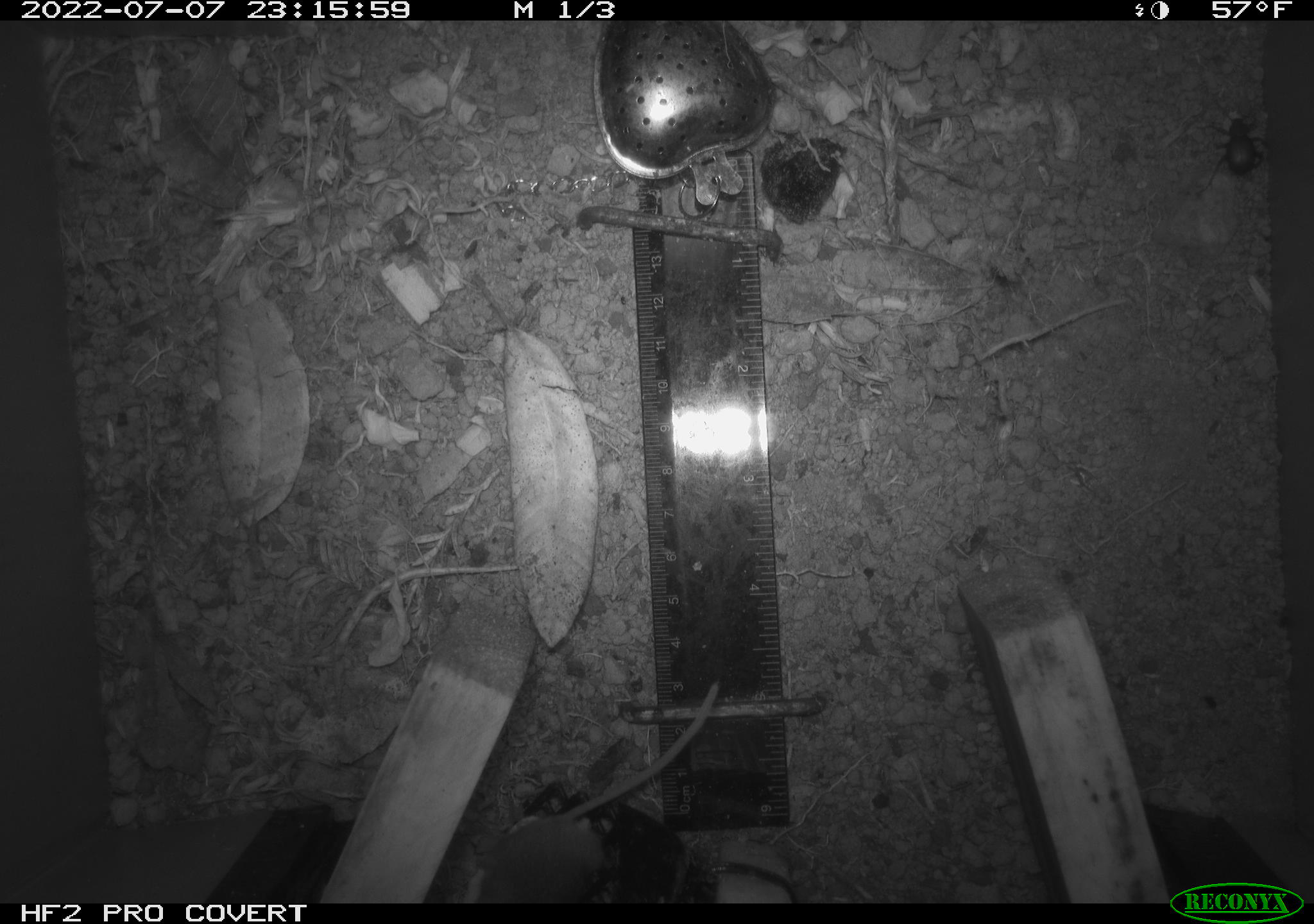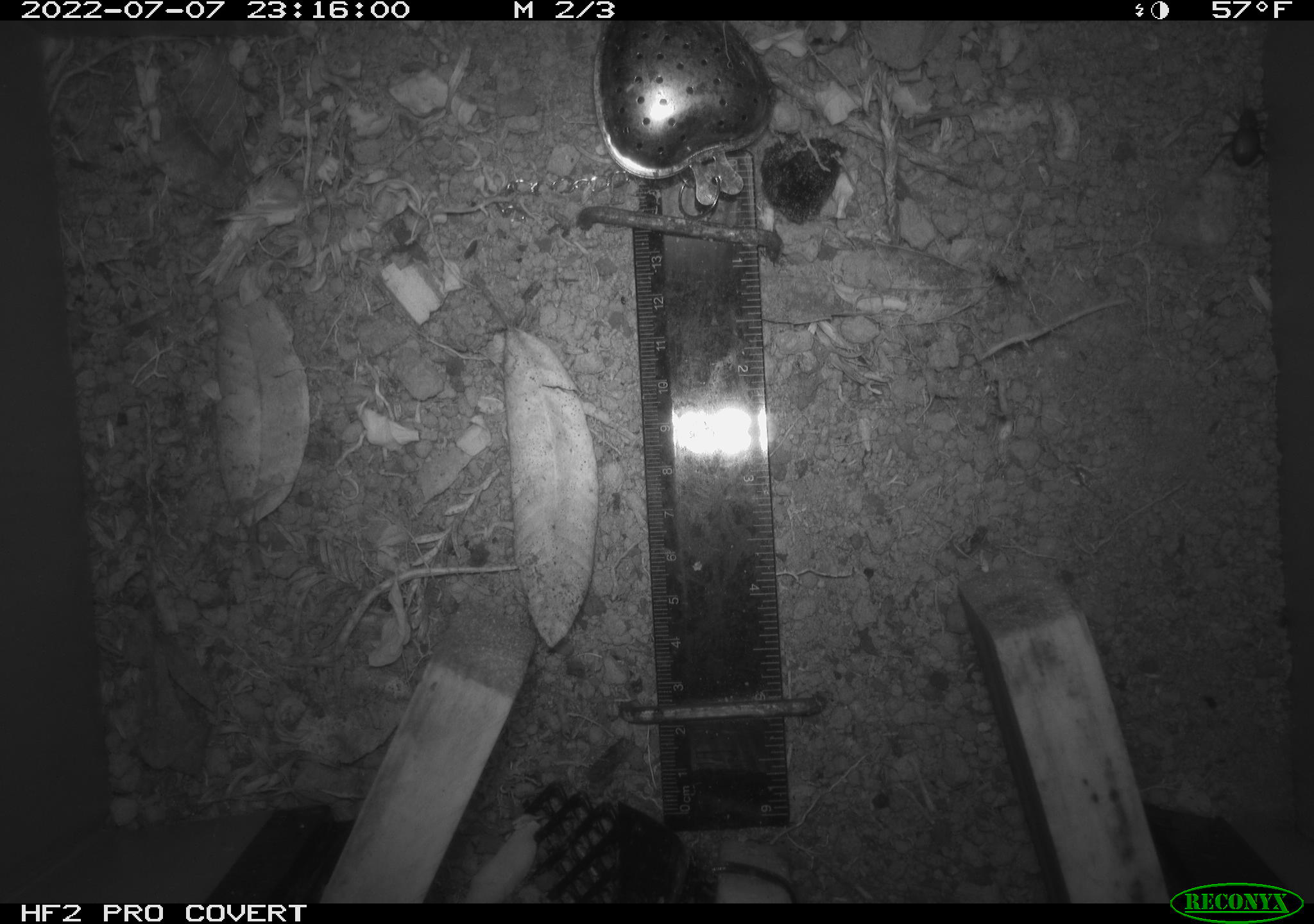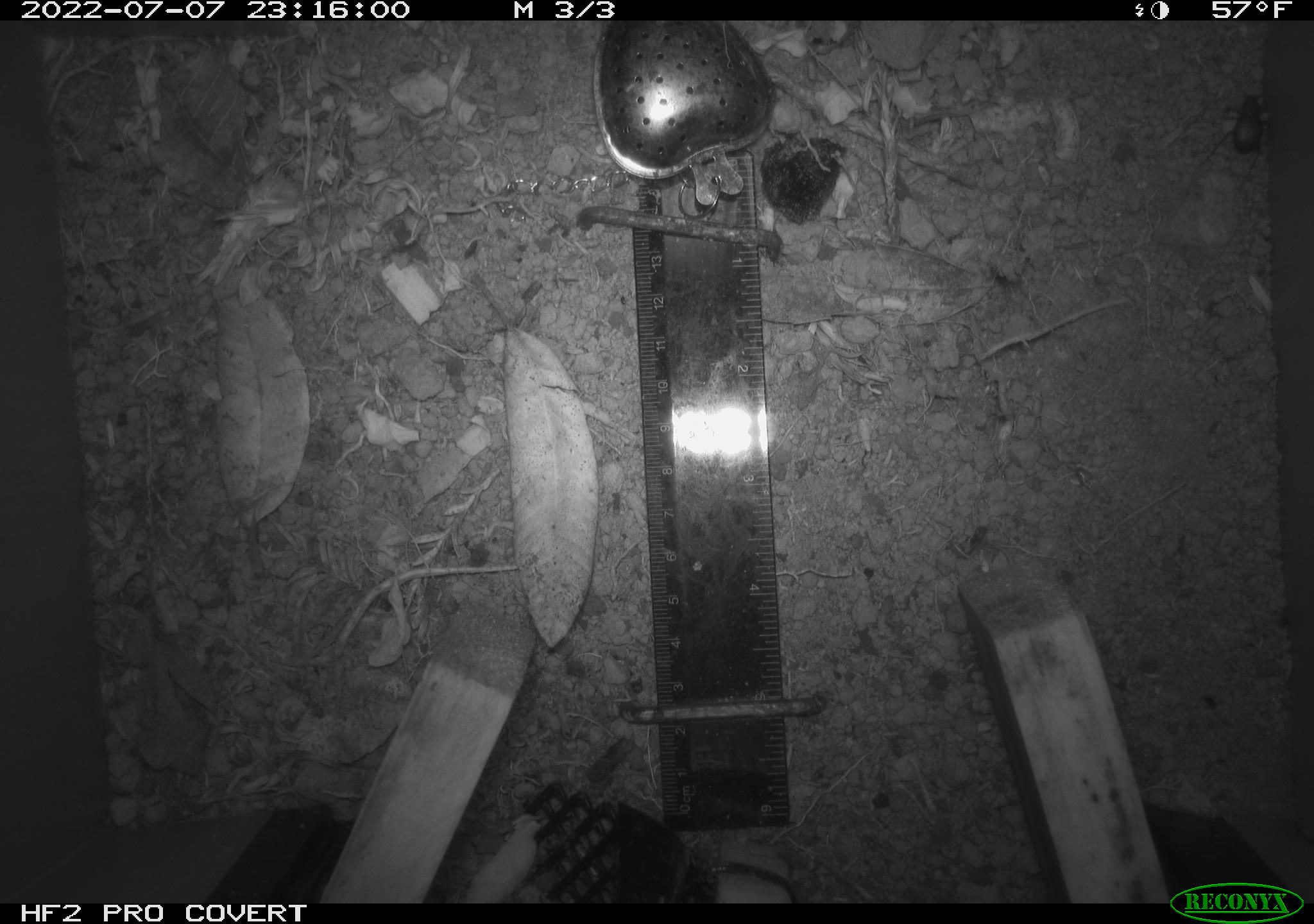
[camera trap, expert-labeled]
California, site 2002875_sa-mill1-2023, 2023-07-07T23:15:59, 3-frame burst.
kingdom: Animalia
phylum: Chordata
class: Mammalia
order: Rodentia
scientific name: Rodentia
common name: mouse species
Mouse species (Rodentia).